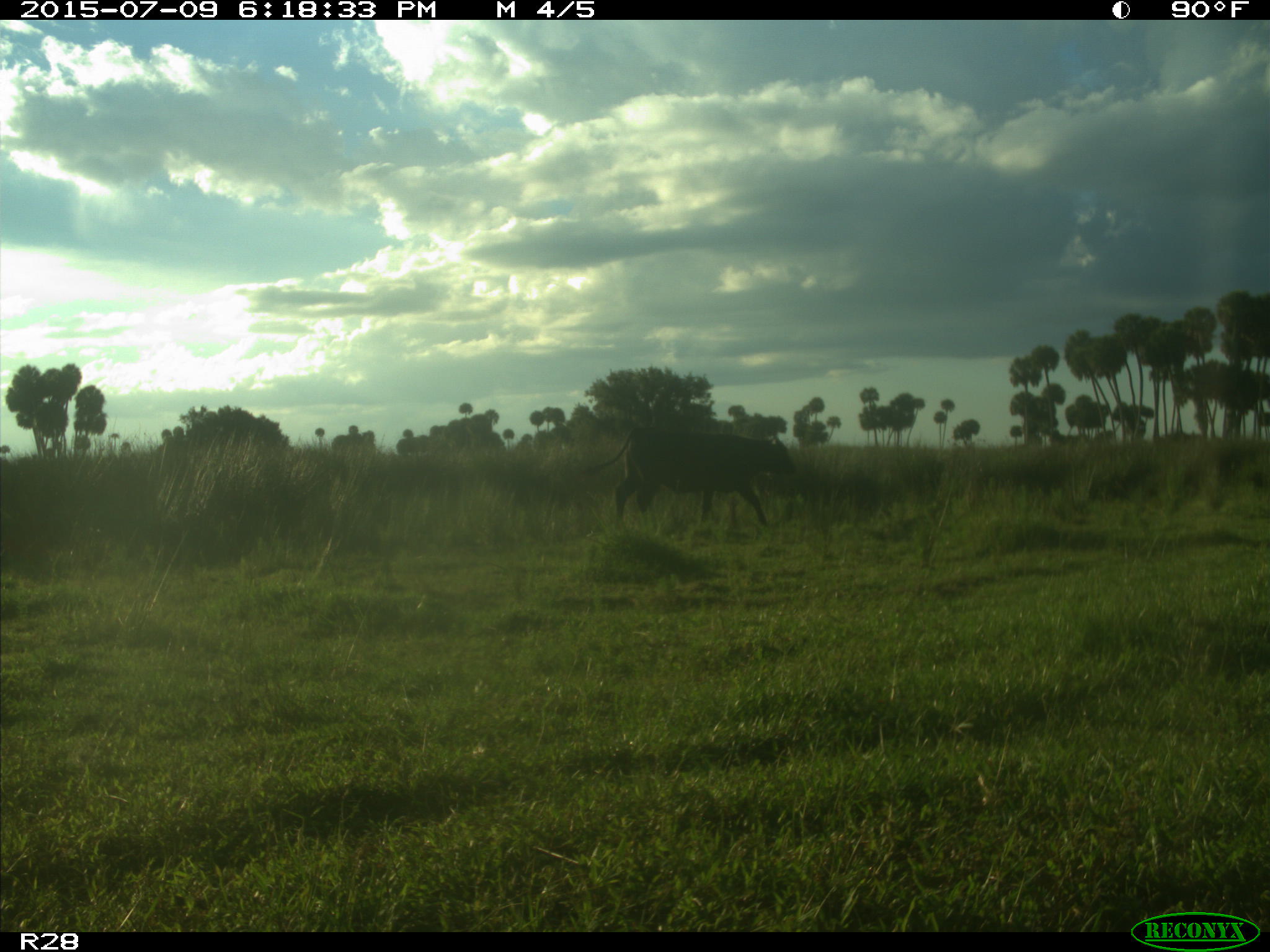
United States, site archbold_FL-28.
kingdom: Animalia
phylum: Chordata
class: Mammalia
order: Artiodactyla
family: Bovidae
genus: Bos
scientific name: Bos taurus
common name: domestic cow